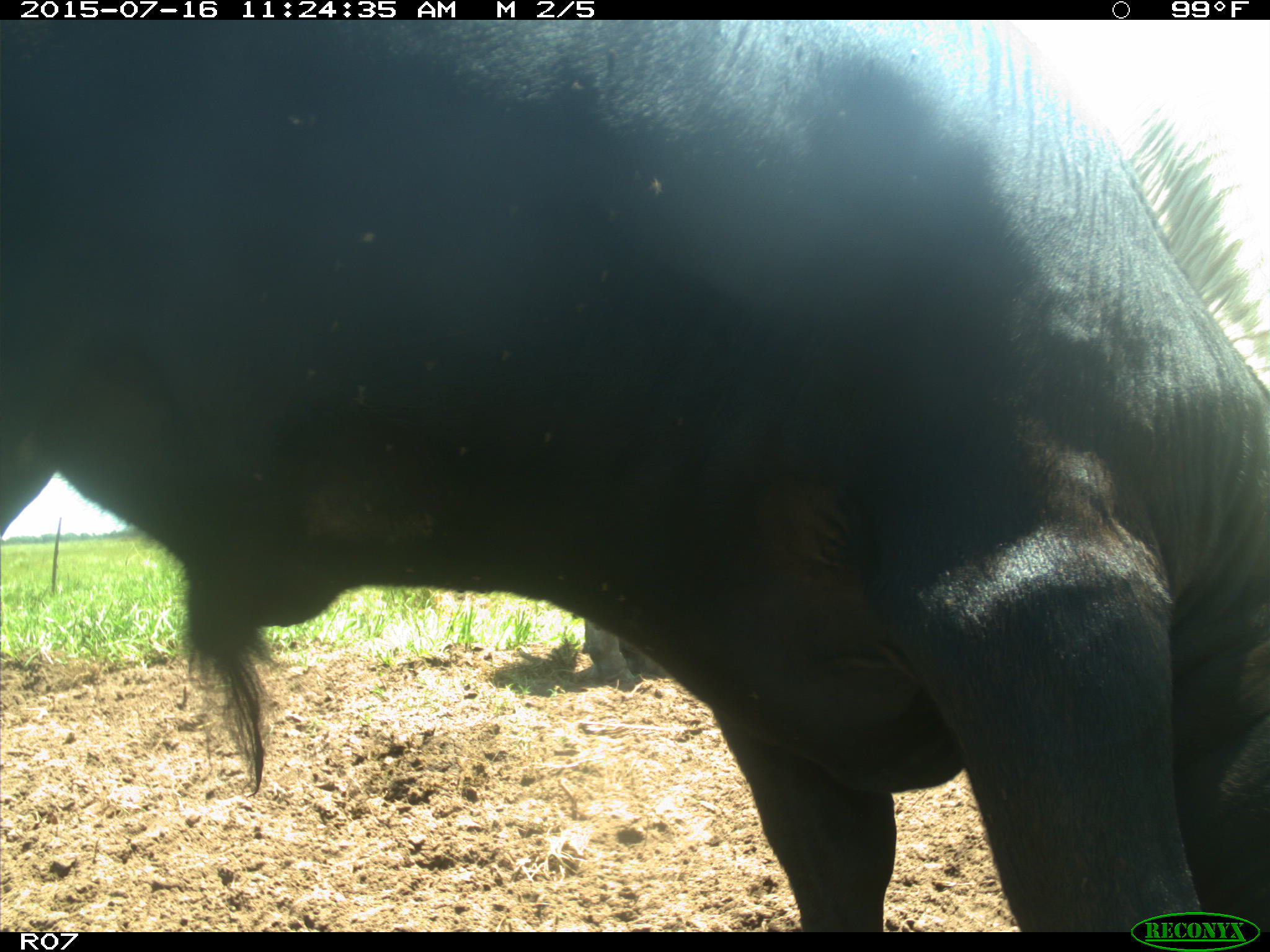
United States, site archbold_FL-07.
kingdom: Animalia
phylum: Chordata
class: Mammalia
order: Artiodactyla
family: Bovidae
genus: Bos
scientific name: Bos taurus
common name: domestic cow